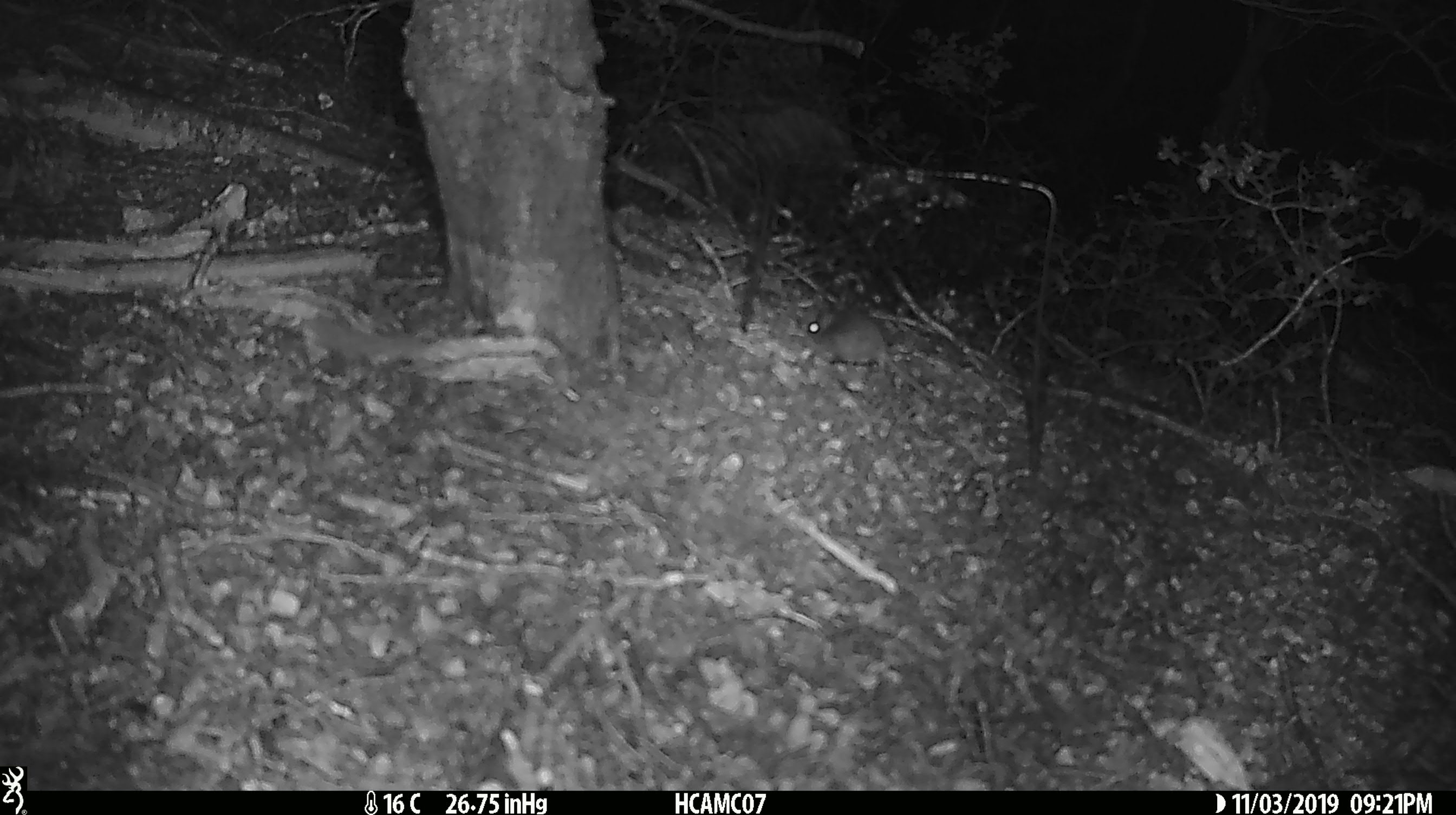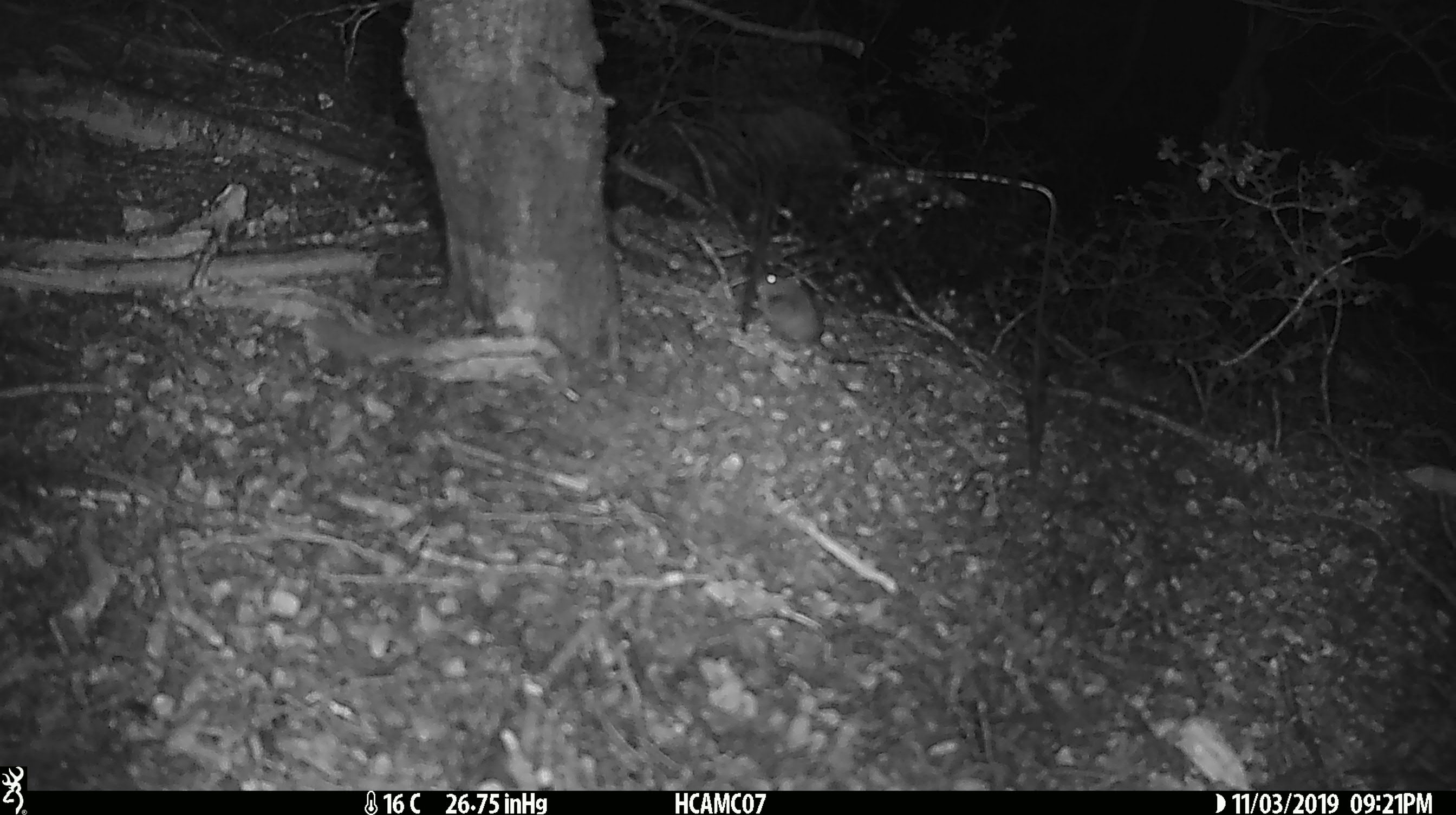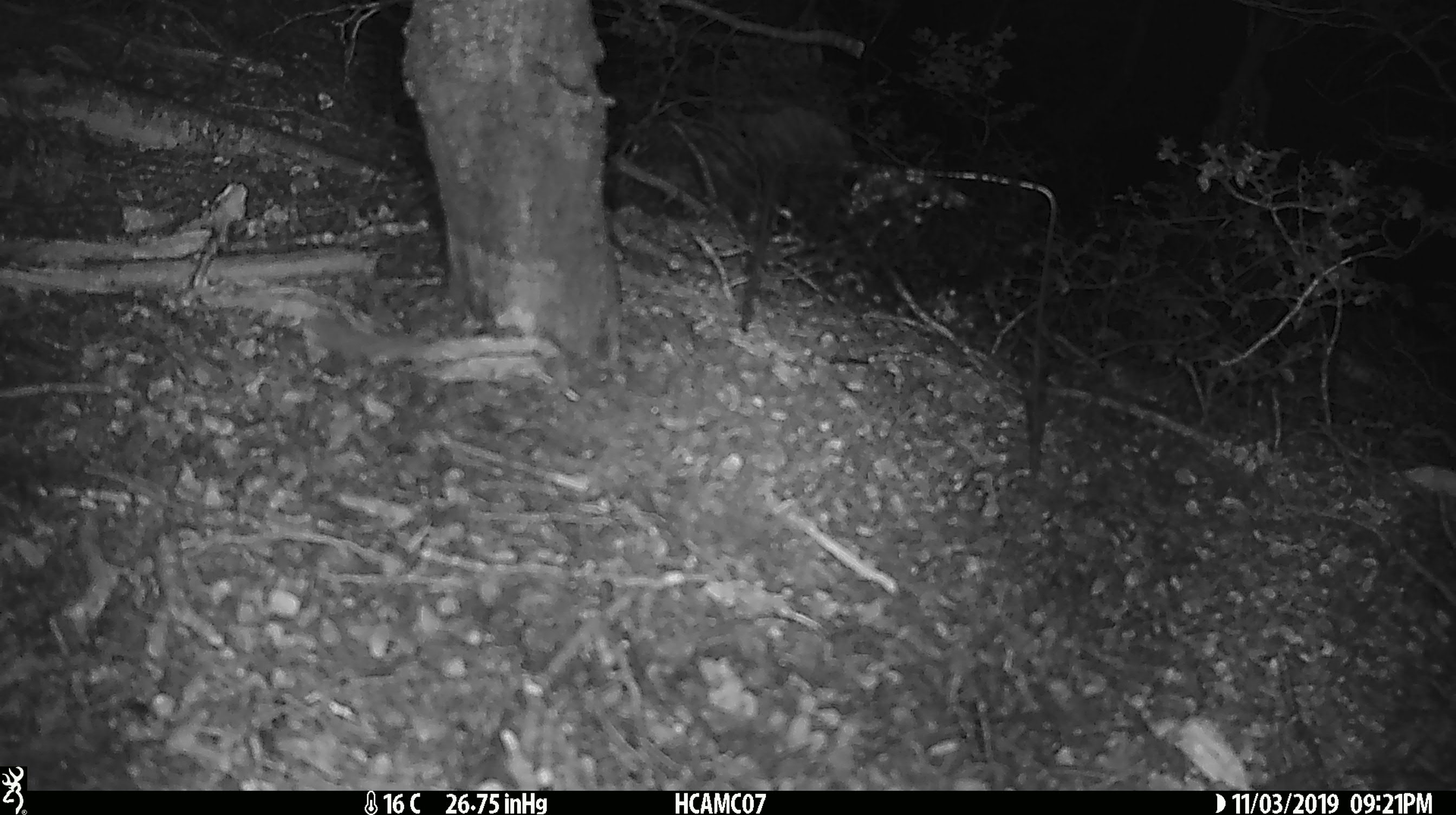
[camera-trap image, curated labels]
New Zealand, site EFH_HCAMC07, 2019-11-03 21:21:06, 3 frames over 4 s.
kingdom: Animalia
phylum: Chordata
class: Mammalia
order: Rodentia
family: Muridae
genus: Mus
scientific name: Mus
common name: mouse